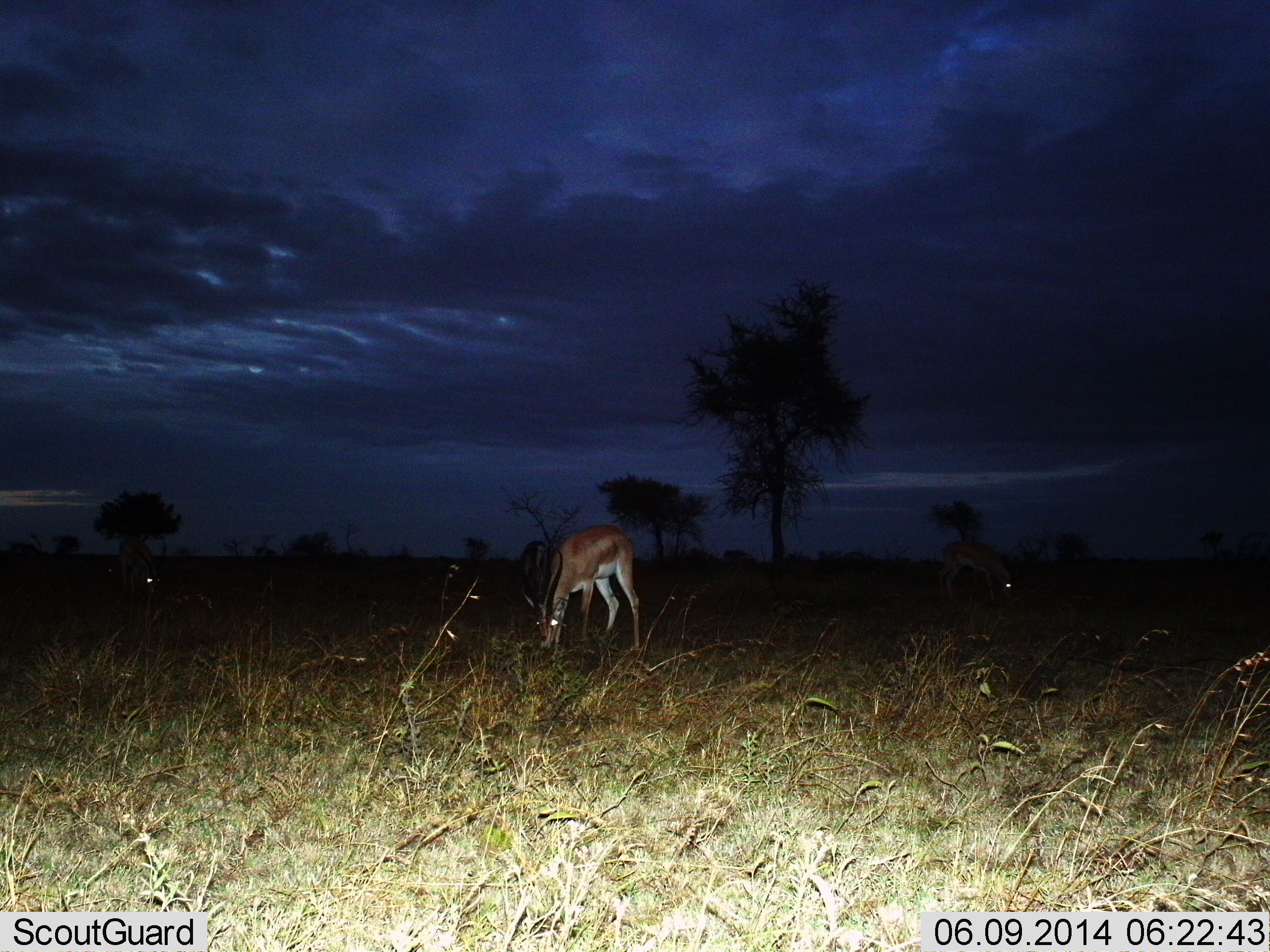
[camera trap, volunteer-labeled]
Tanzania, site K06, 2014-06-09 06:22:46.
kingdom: Animalia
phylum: Chordata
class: Mammalia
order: Artiodactyla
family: Bovidae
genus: Nanger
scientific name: Nanger granti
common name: grant's gazelle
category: gazellegrants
Gazellegrants (grant's gazelle) (Nanger granti), count 2. Behavior (volunteer vote fractions): standing 40%, resting 0%, moving 10%, interacting 0%. Young present (vote fraction): 0%. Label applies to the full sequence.